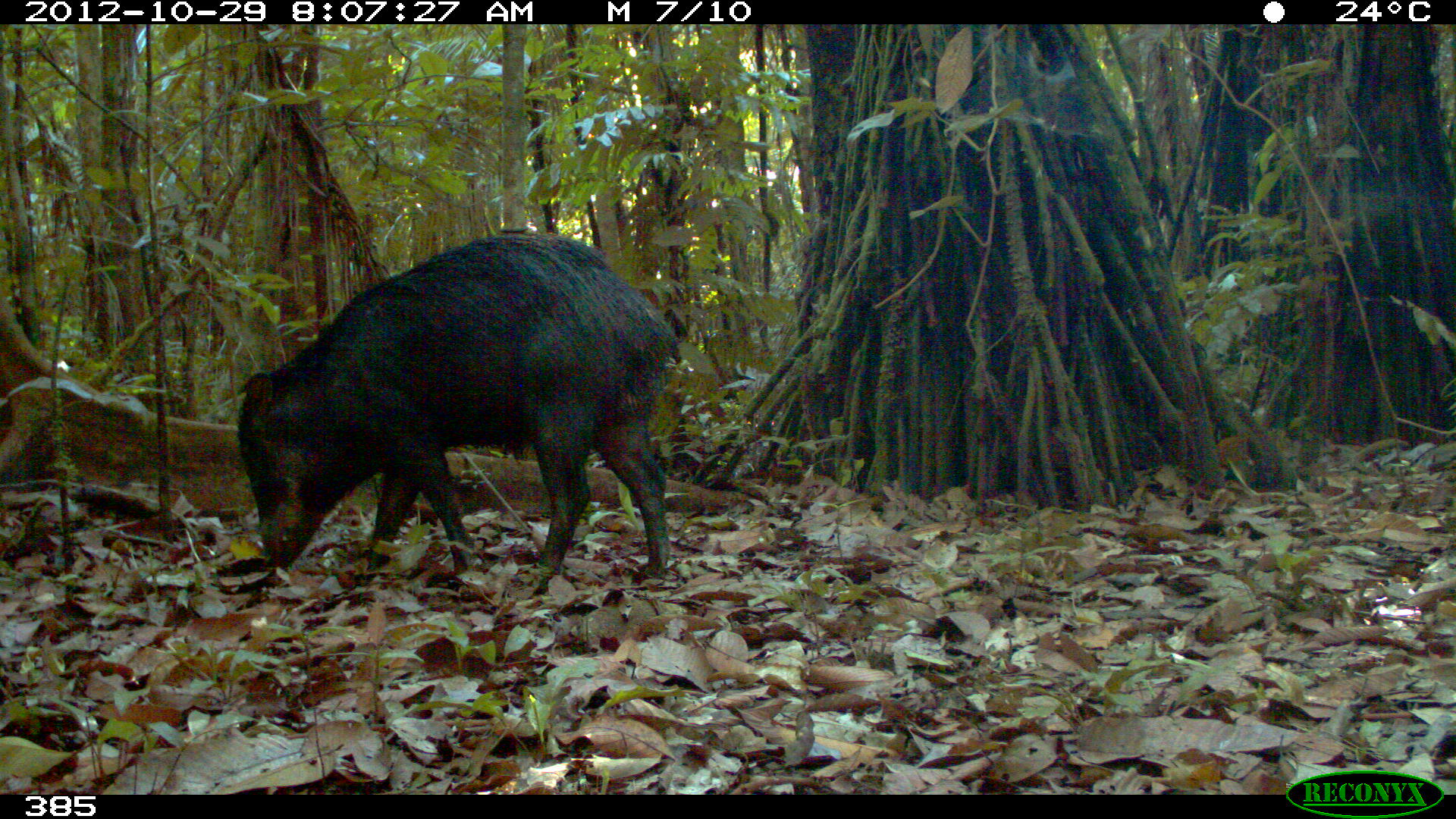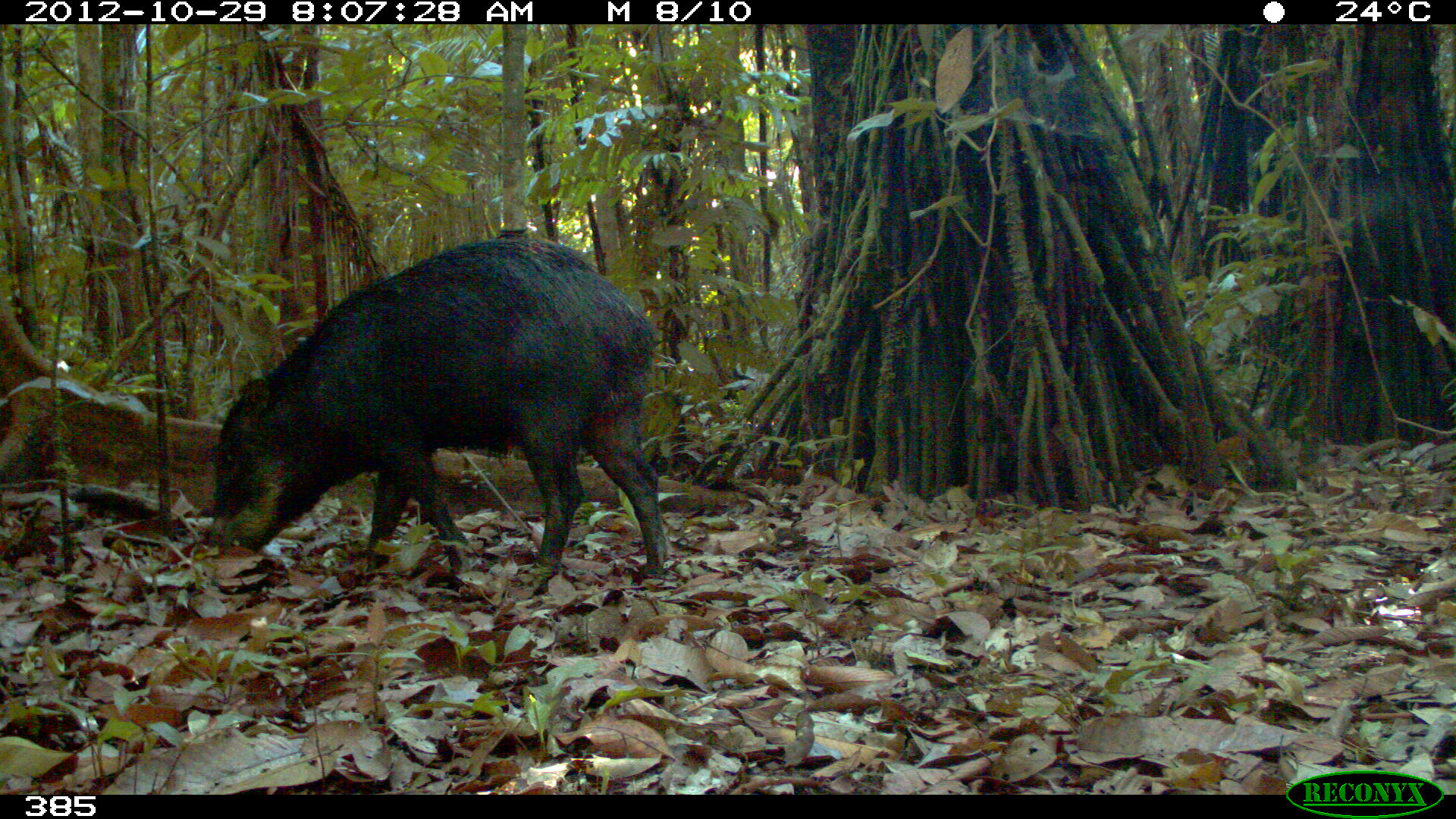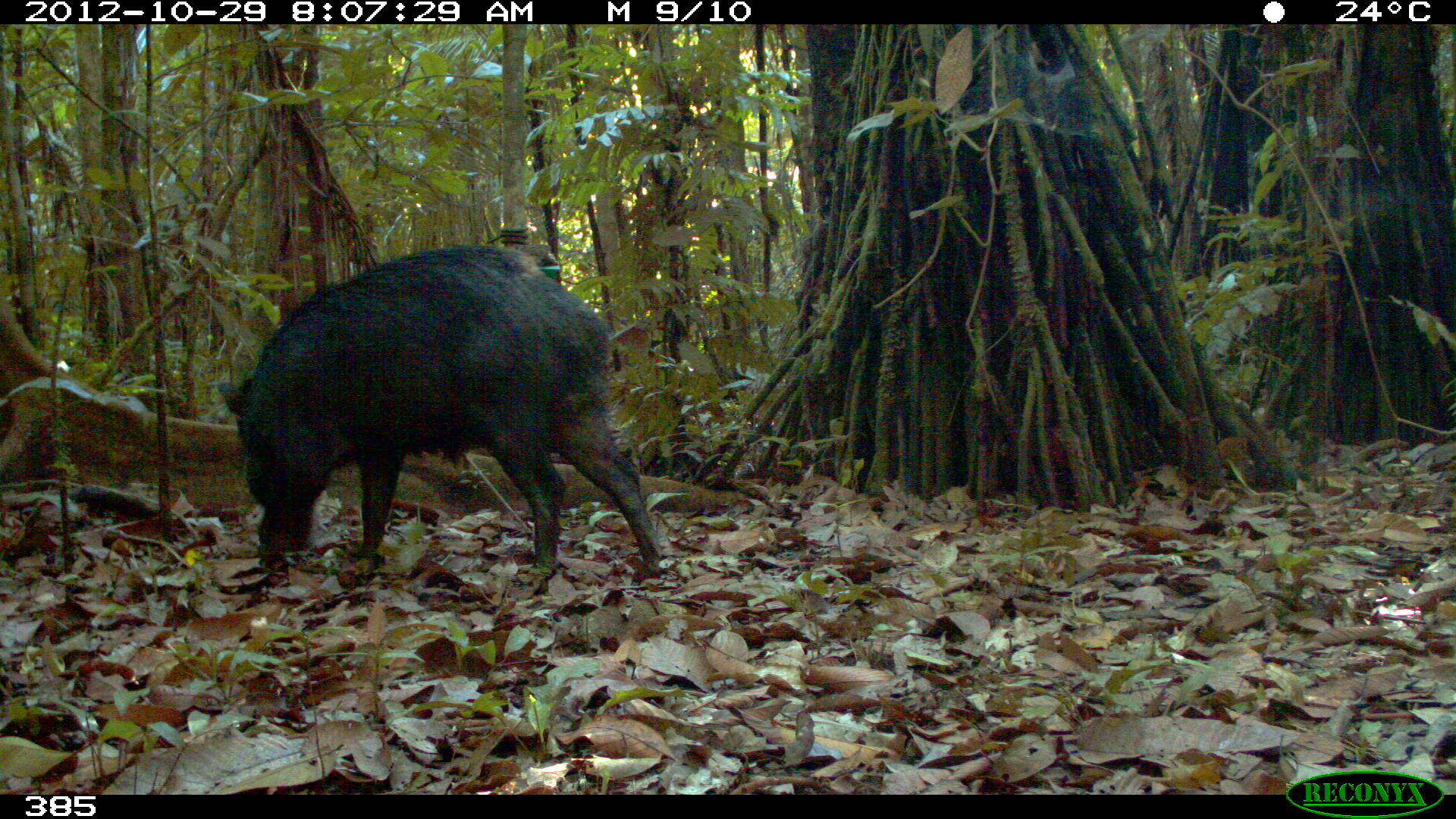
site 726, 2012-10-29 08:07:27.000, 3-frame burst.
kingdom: Animalia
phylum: Chordata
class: Mammalia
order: Artiodactyla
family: Tayassuidae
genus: Tayassu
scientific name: Tayassu pecari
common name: white-lipped peccary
Tayassu pecari (white-lipped peccary).